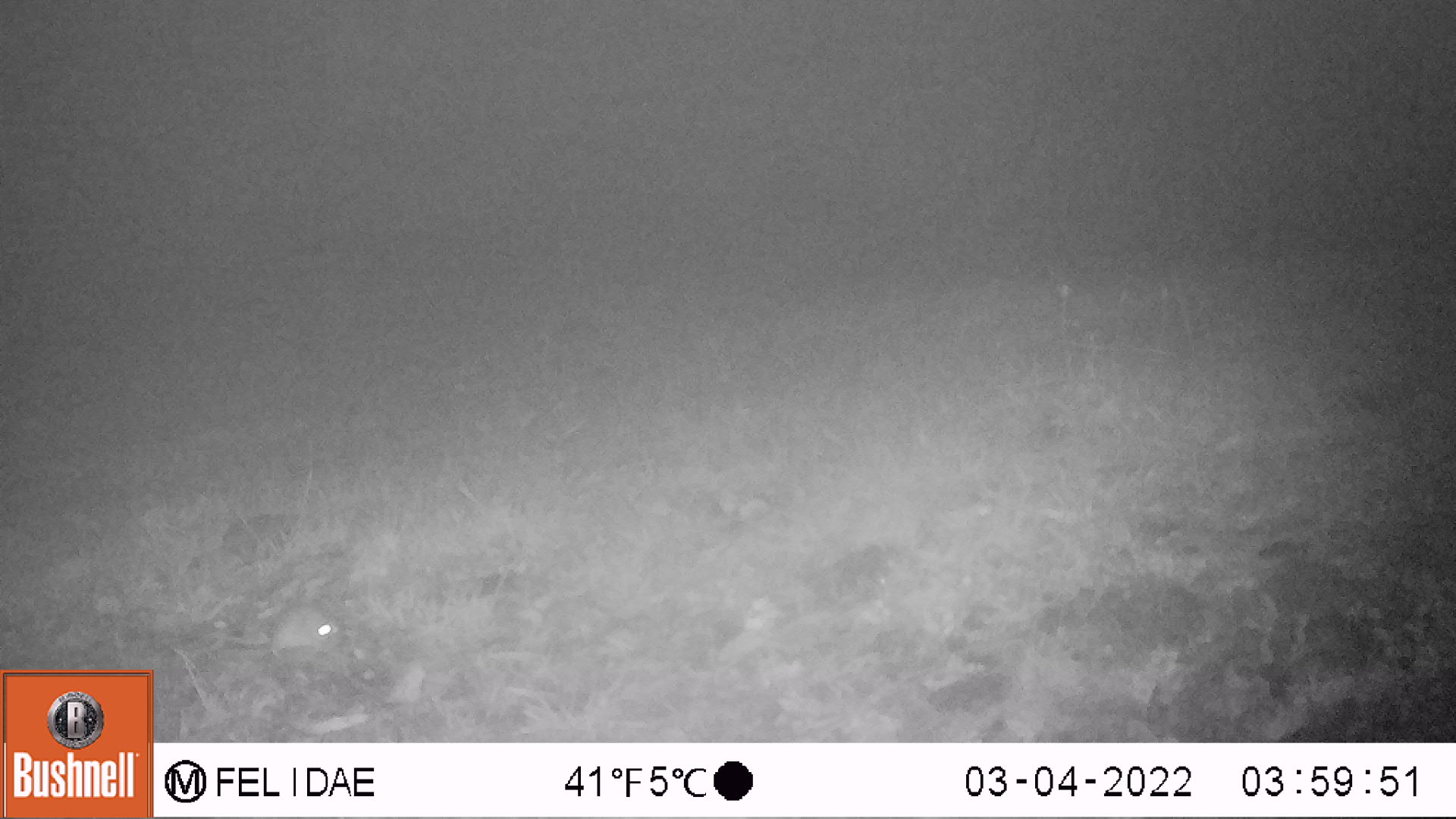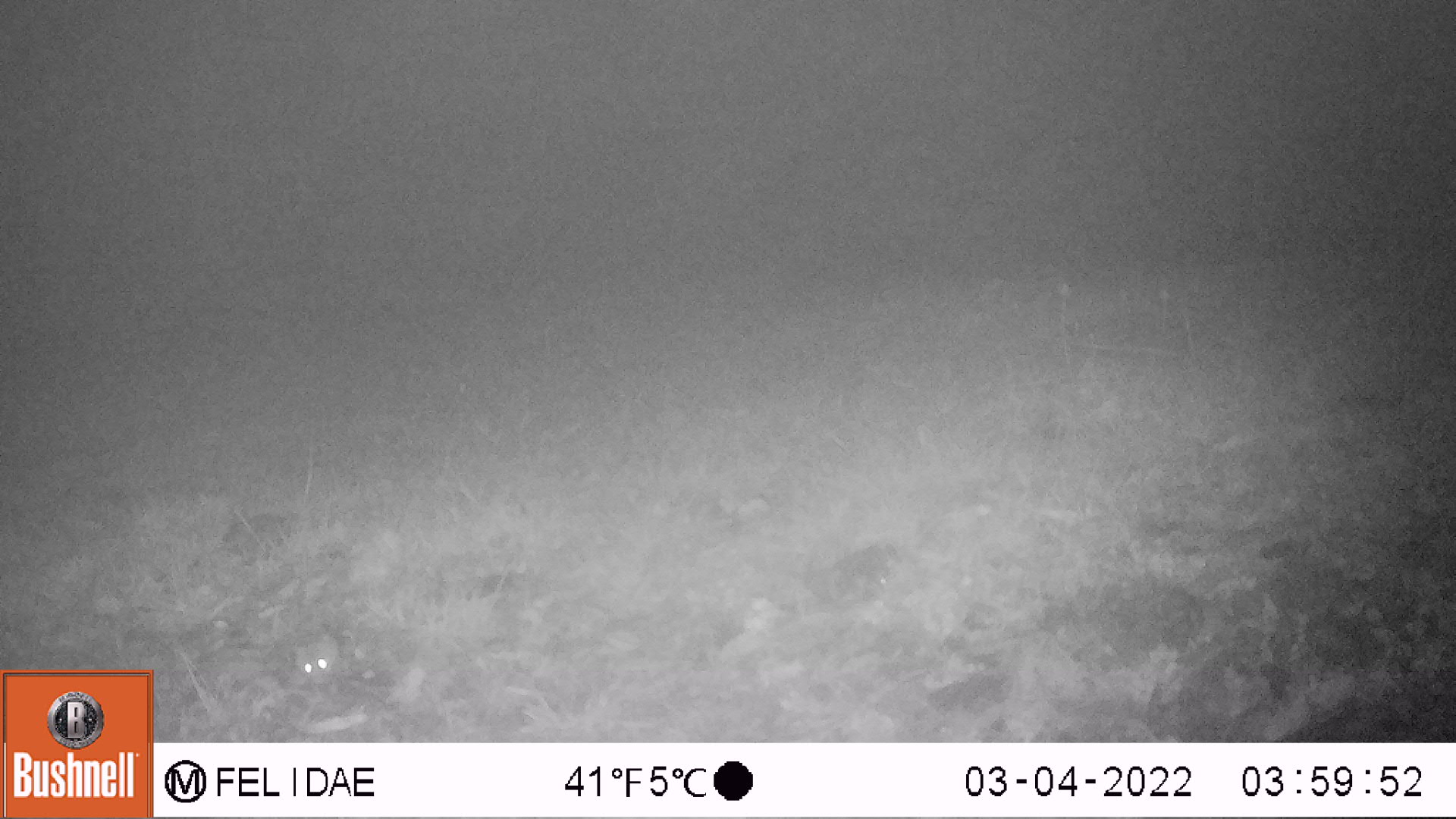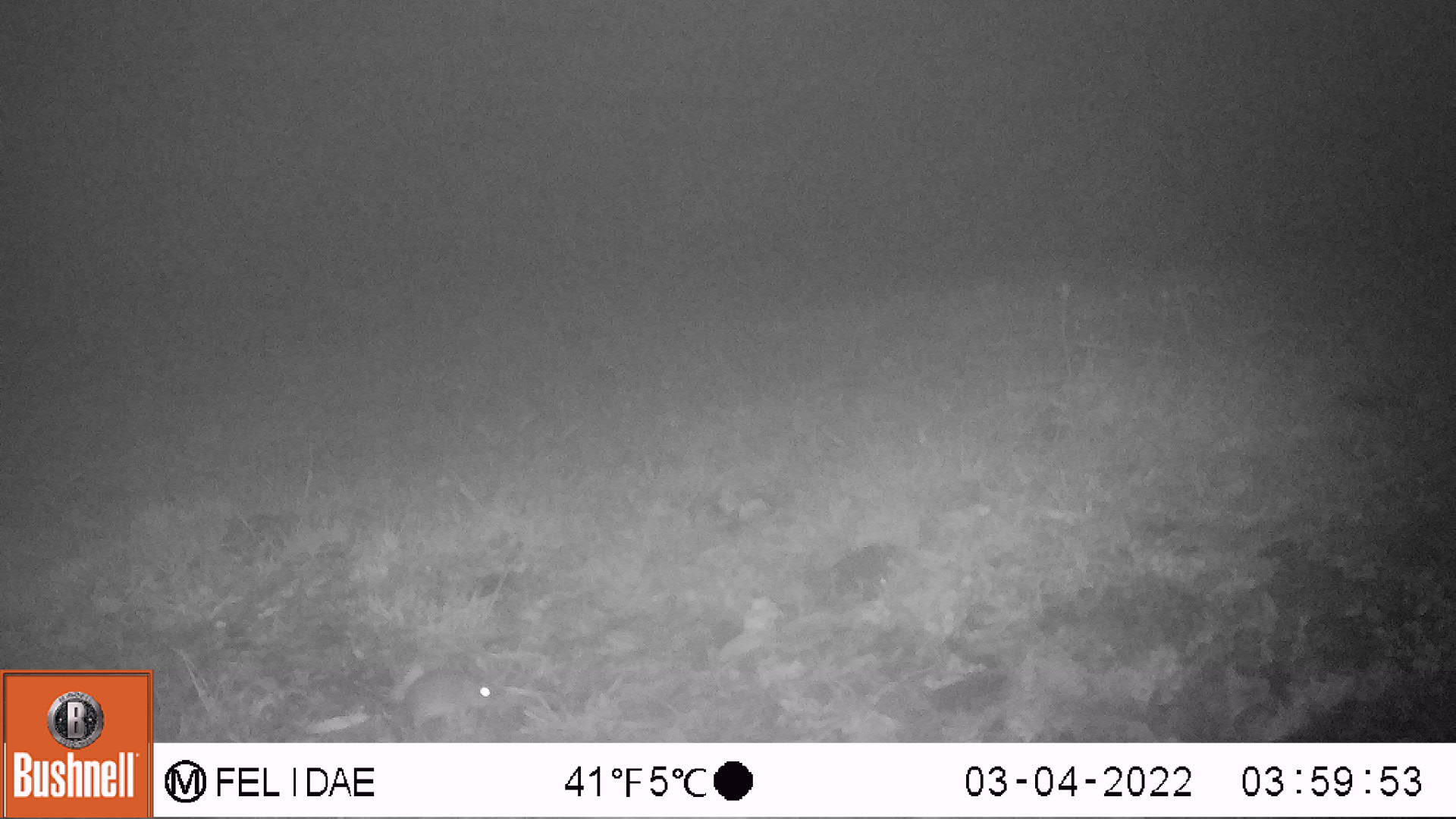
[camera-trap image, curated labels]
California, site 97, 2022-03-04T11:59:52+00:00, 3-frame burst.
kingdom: Animalia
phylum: Chordata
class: Mammalia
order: Rodentia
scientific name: Rodentia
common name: mouse or rat